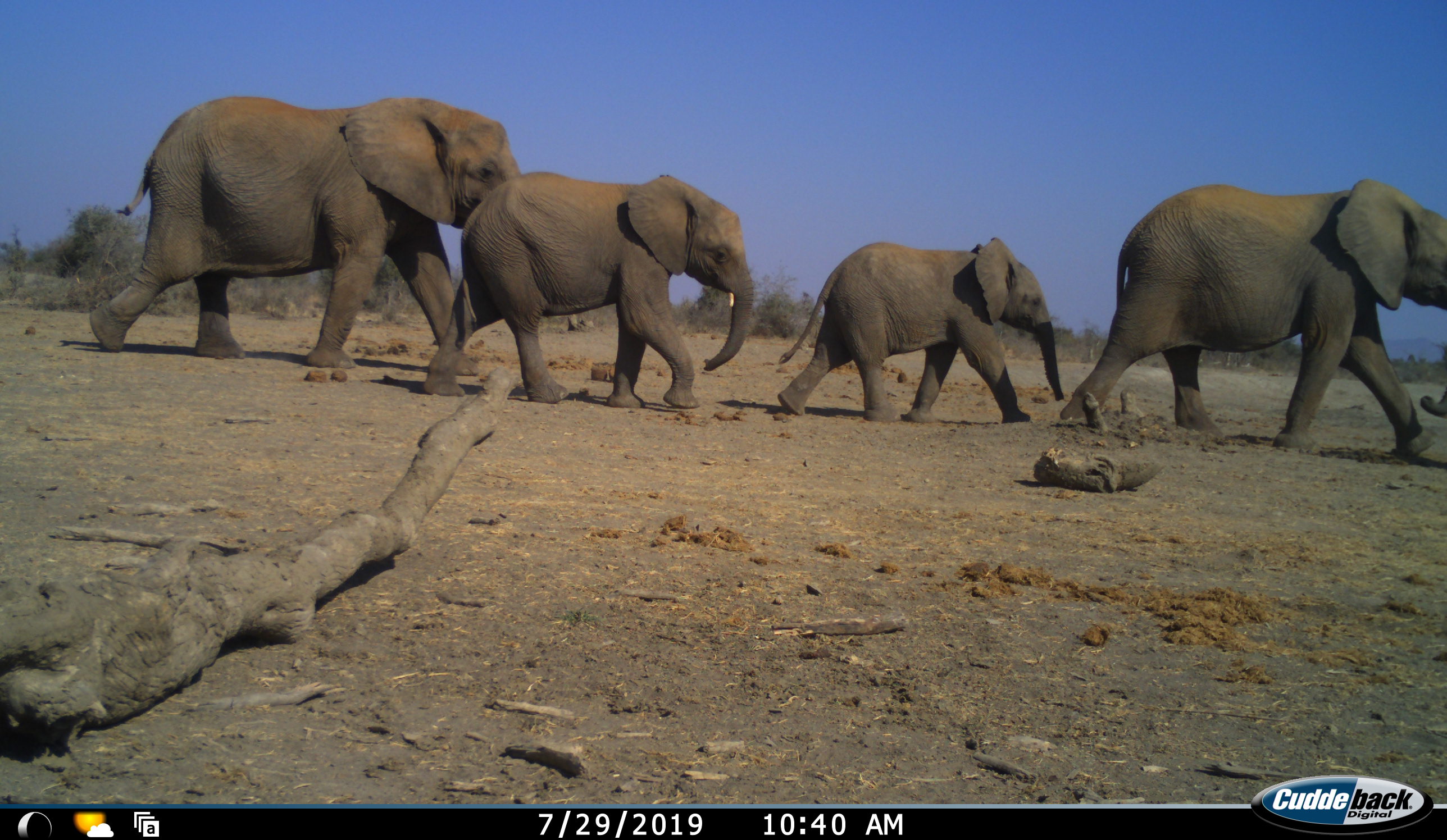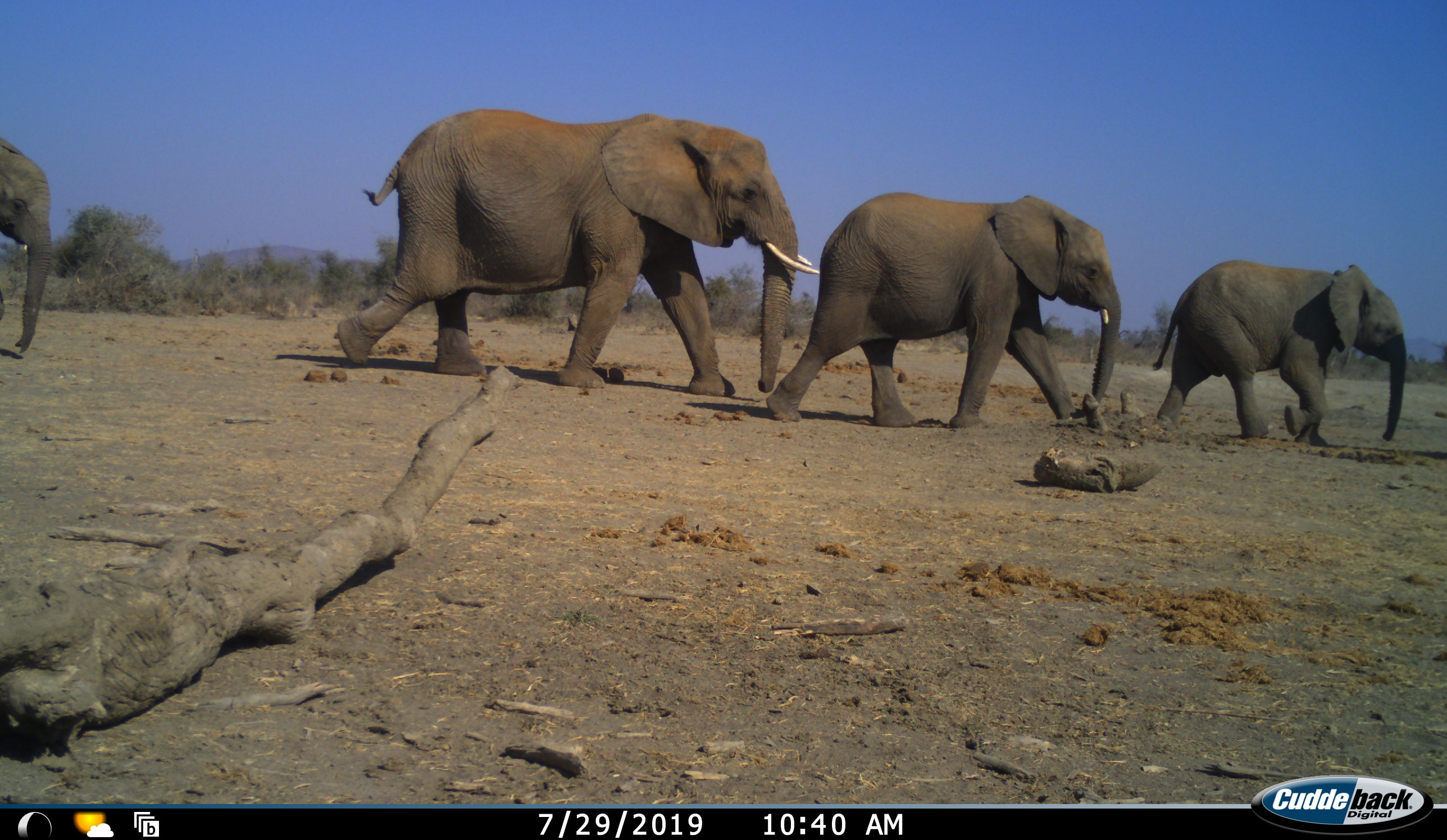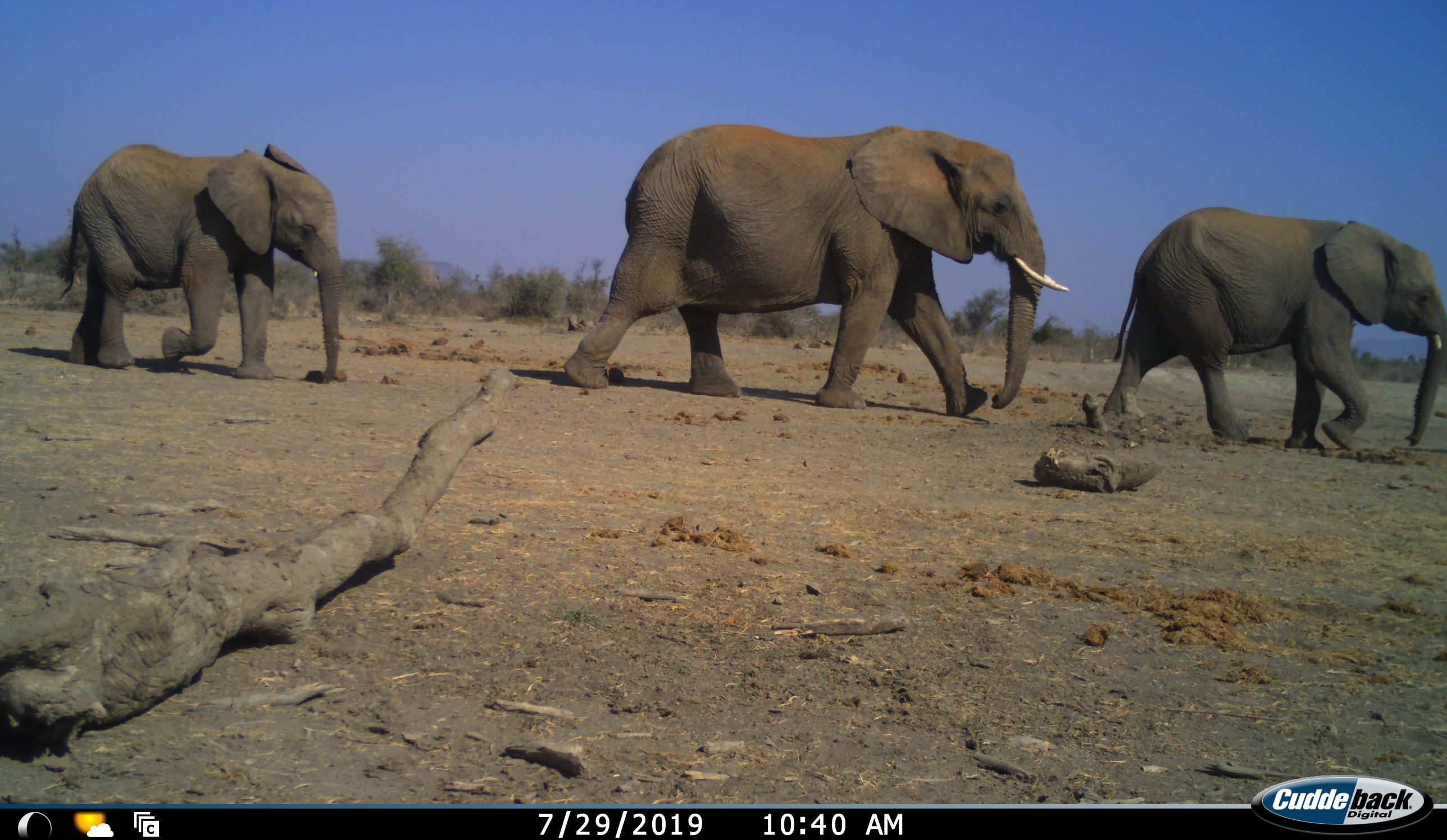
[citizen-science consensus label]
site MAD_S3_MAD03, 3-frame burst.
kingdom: Animalia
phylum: Chordata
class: Mammalia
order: Proboscidea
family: Elephantidae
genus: Loxodonta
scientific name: Loxodonta africana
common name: african bush elephant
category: elephant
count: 5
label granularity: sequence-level